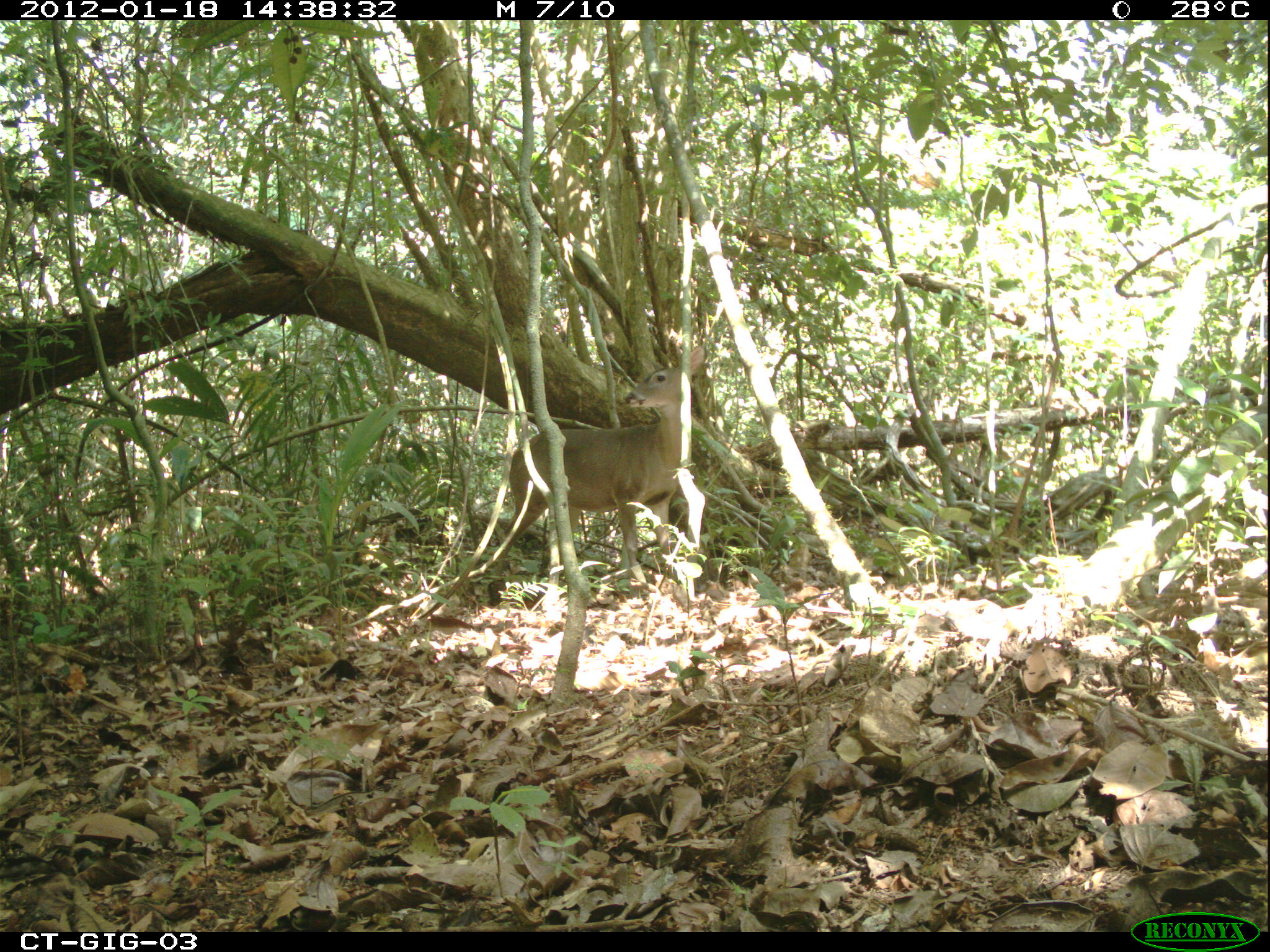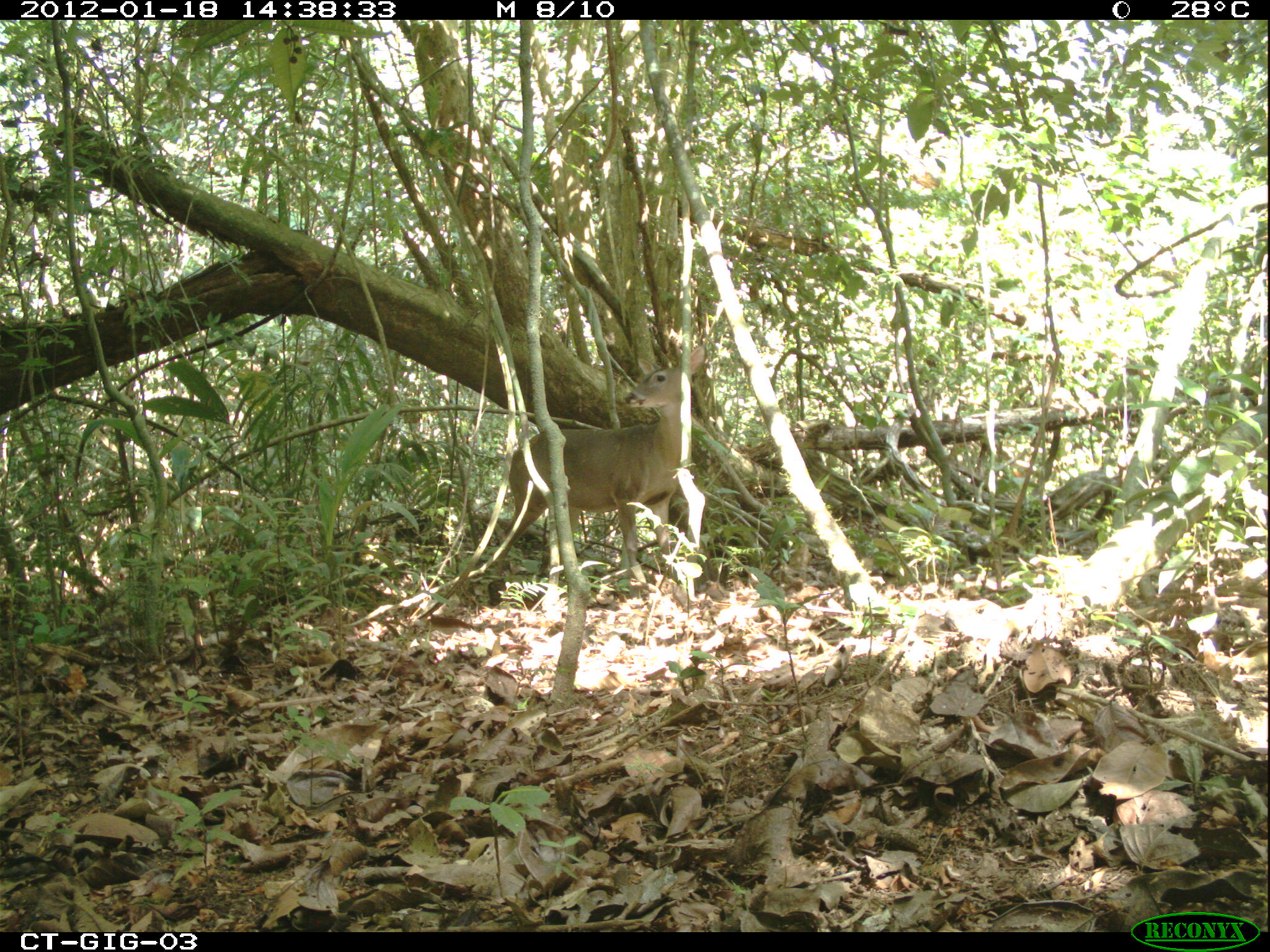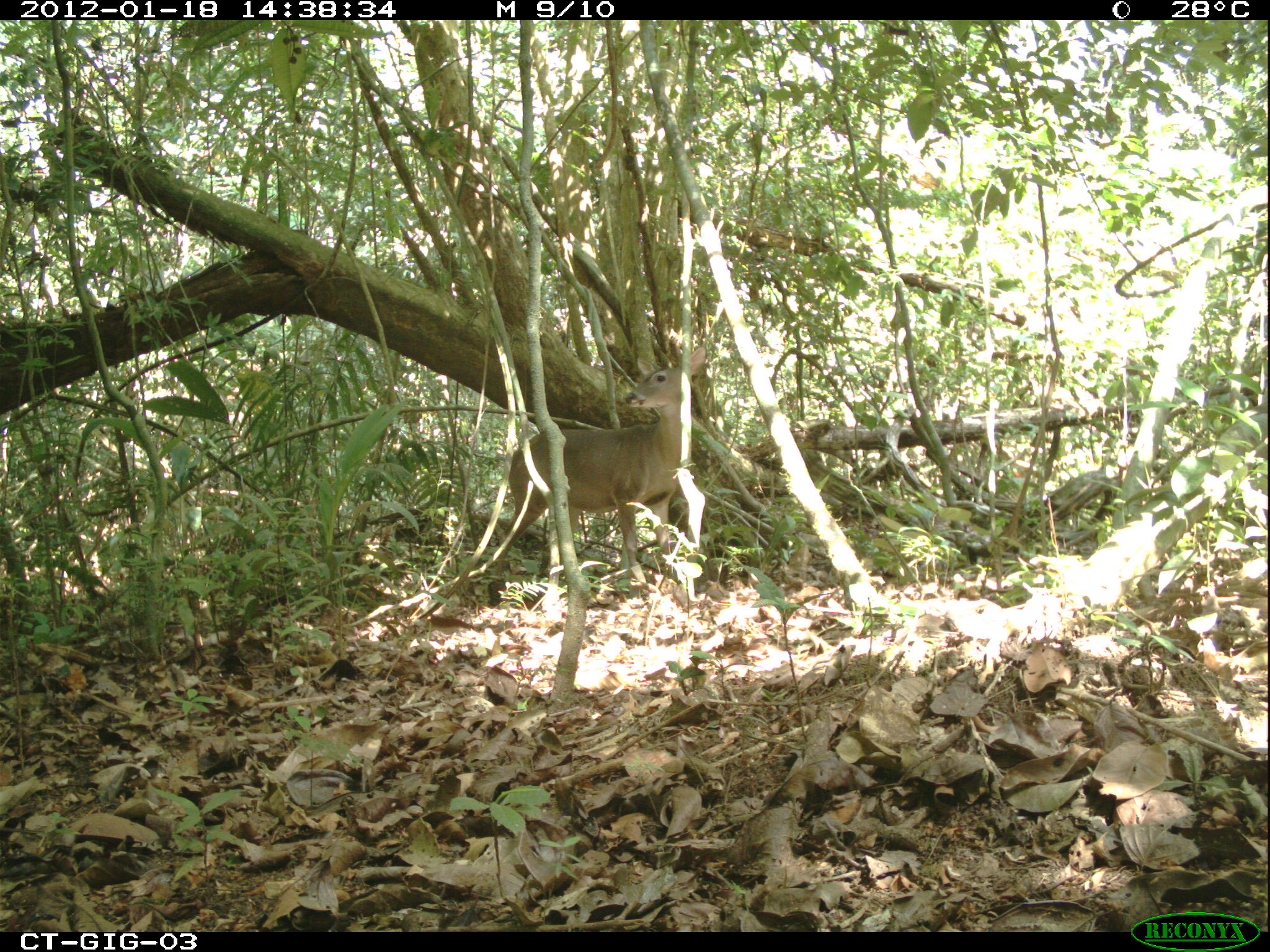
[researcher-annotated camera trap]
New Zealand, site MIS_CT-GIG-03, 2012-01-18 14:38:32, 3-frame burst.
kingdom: Animalia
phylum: Chordata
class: Mammalia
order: Artiodactyla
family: Cervidae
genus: Odocoileus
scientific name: Odocoileus virginianus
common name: white-tailed deer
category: white tailed deer